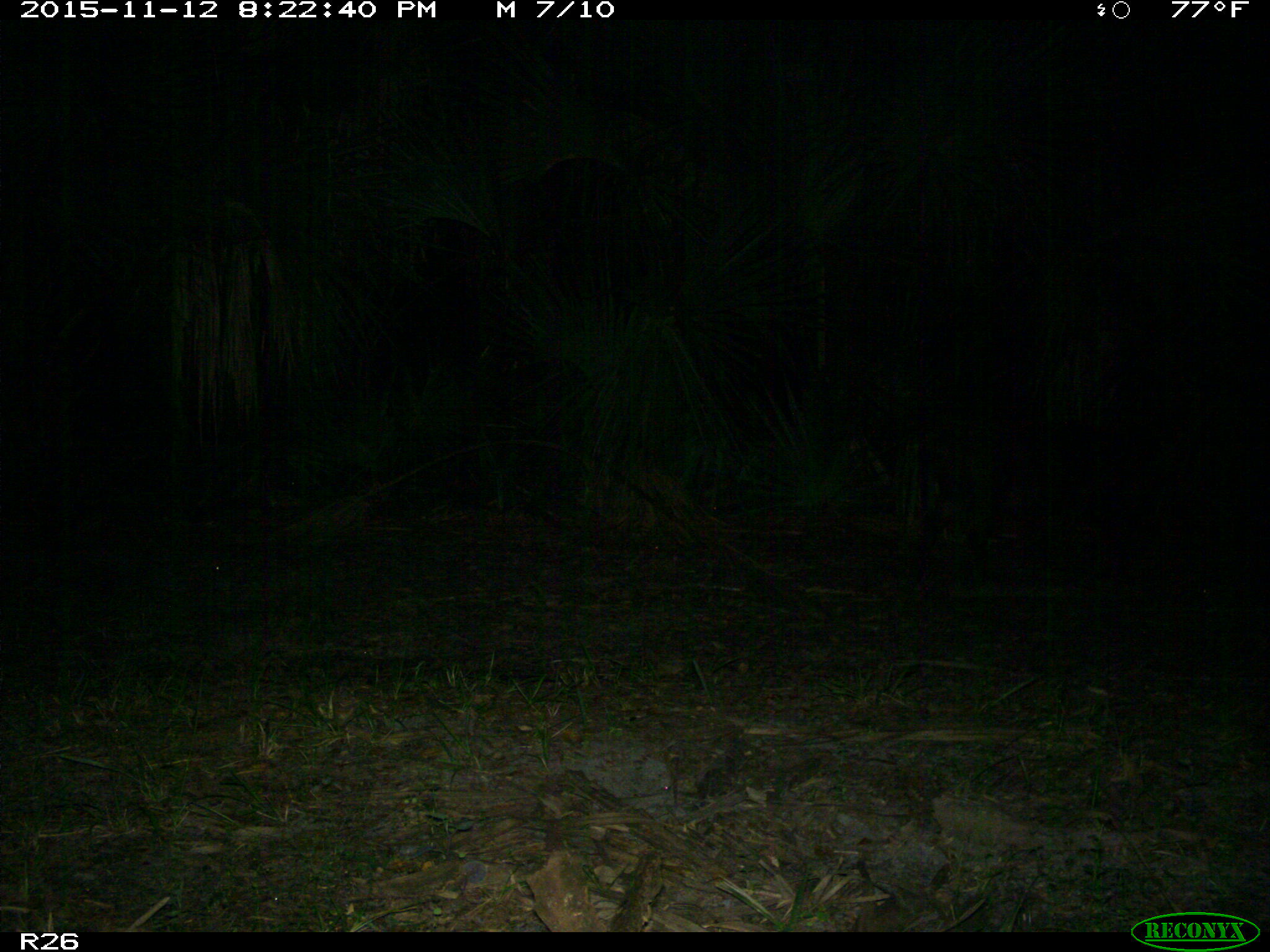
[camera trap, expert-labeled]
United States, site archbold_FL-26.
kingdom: Animalia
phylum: Chordata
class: Mammalia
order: Artiodactyla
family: Suidae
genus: Sus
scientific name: Sus scrofa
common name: wild boar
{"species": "Sus scrofa (wild boar)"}